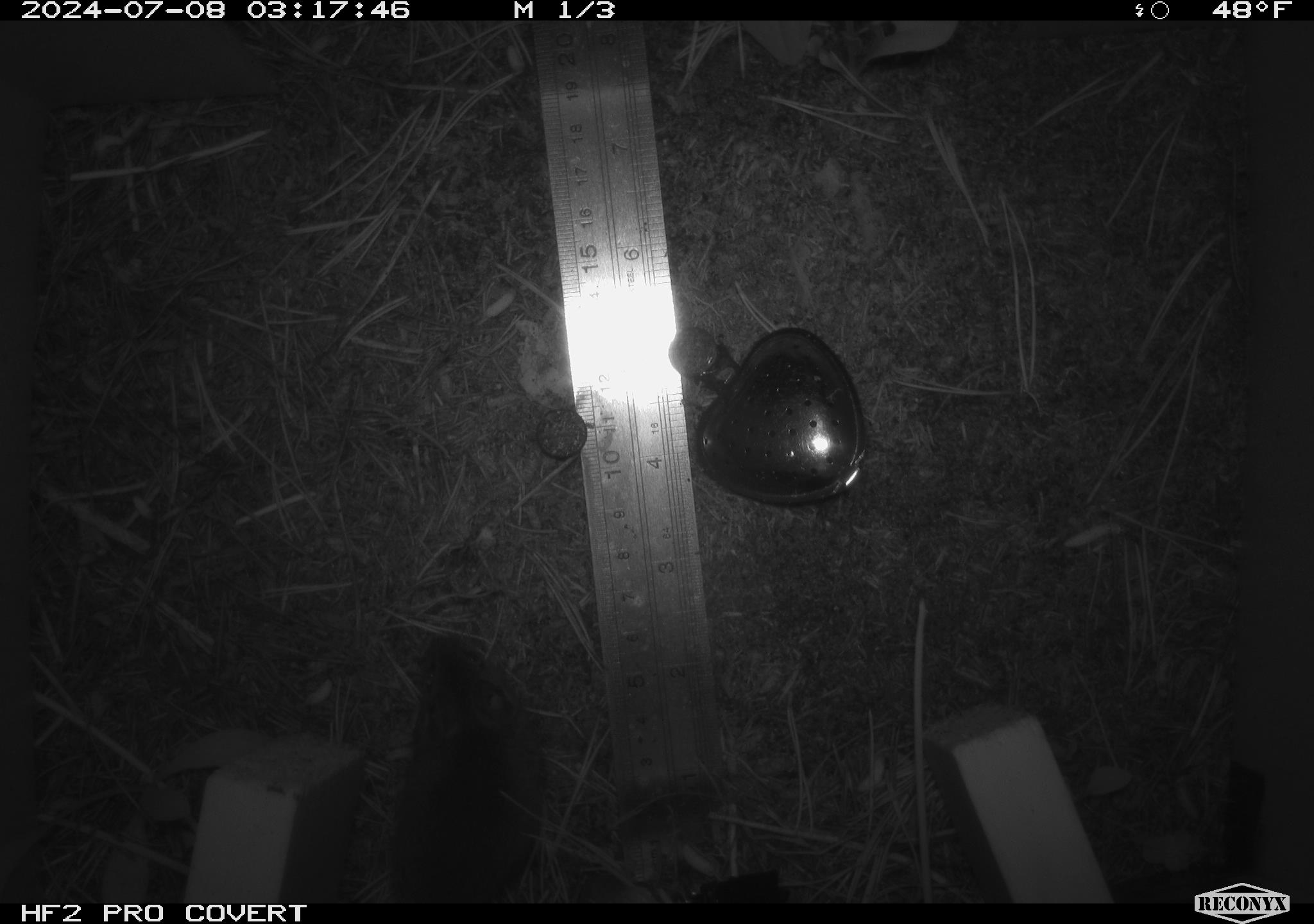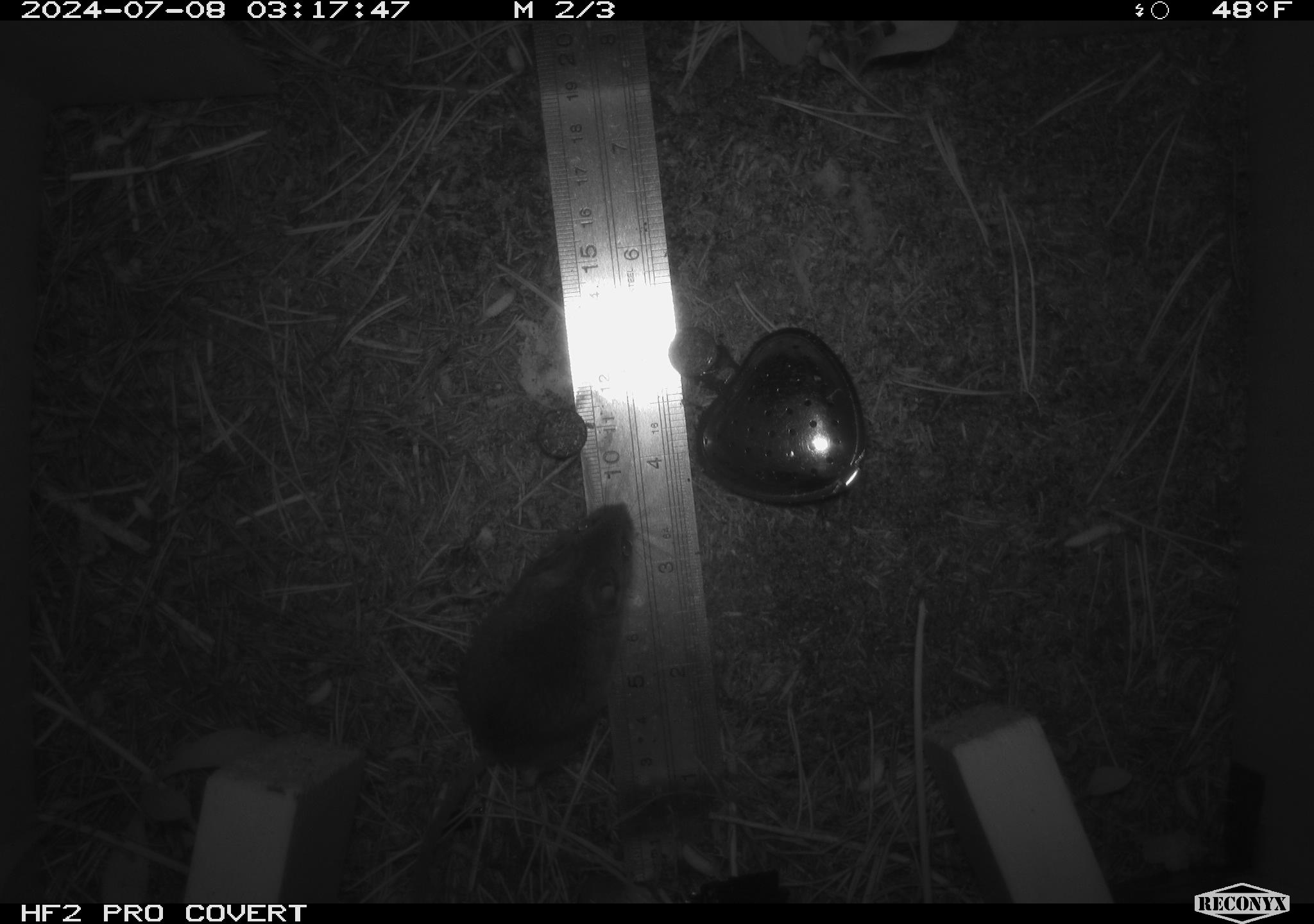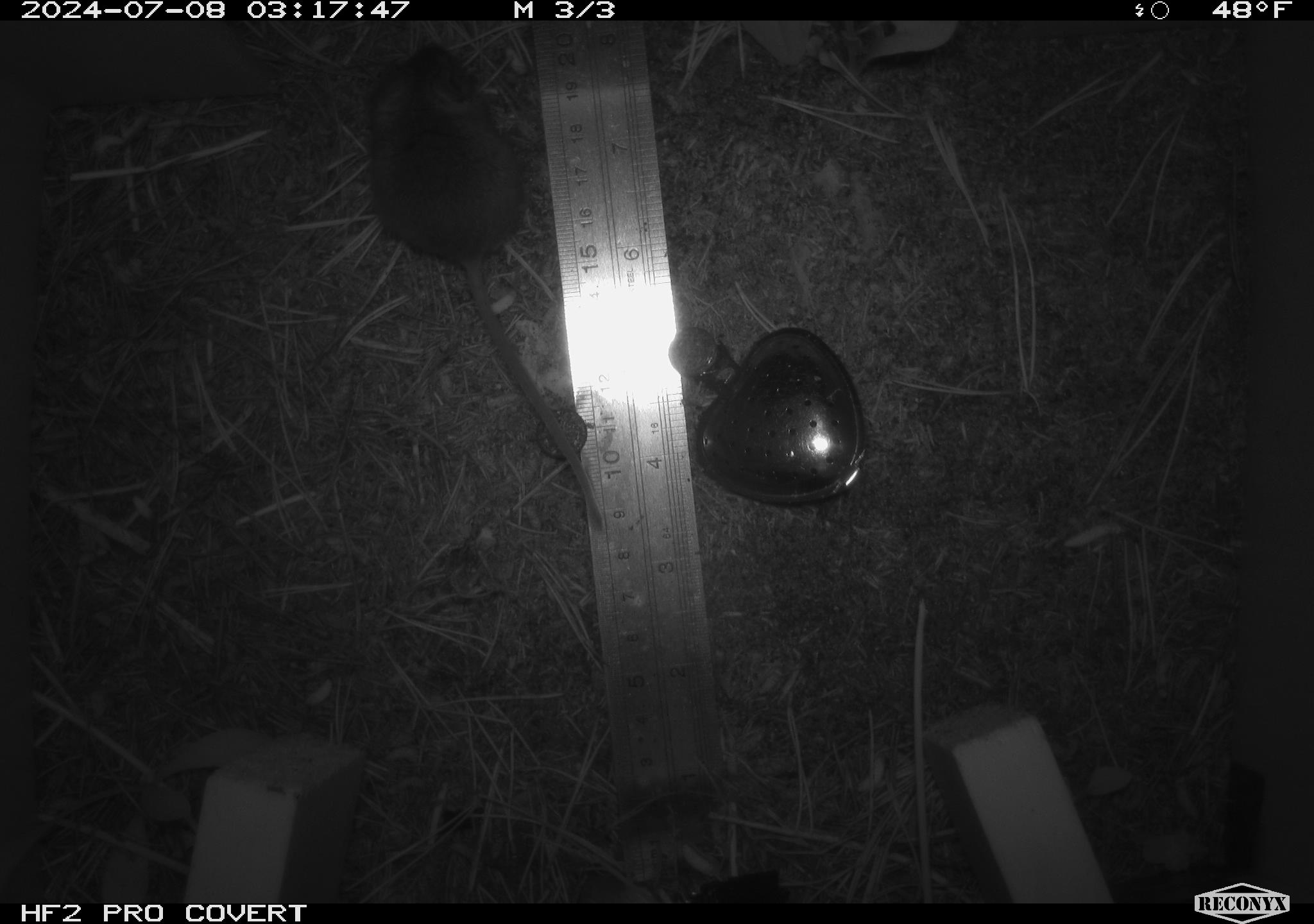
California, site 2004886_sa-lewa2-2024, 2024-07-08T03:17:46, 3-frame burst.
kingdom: Animalia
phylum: Chordata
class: Mammalia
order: Rodentia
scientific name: Rodentia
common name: rodent